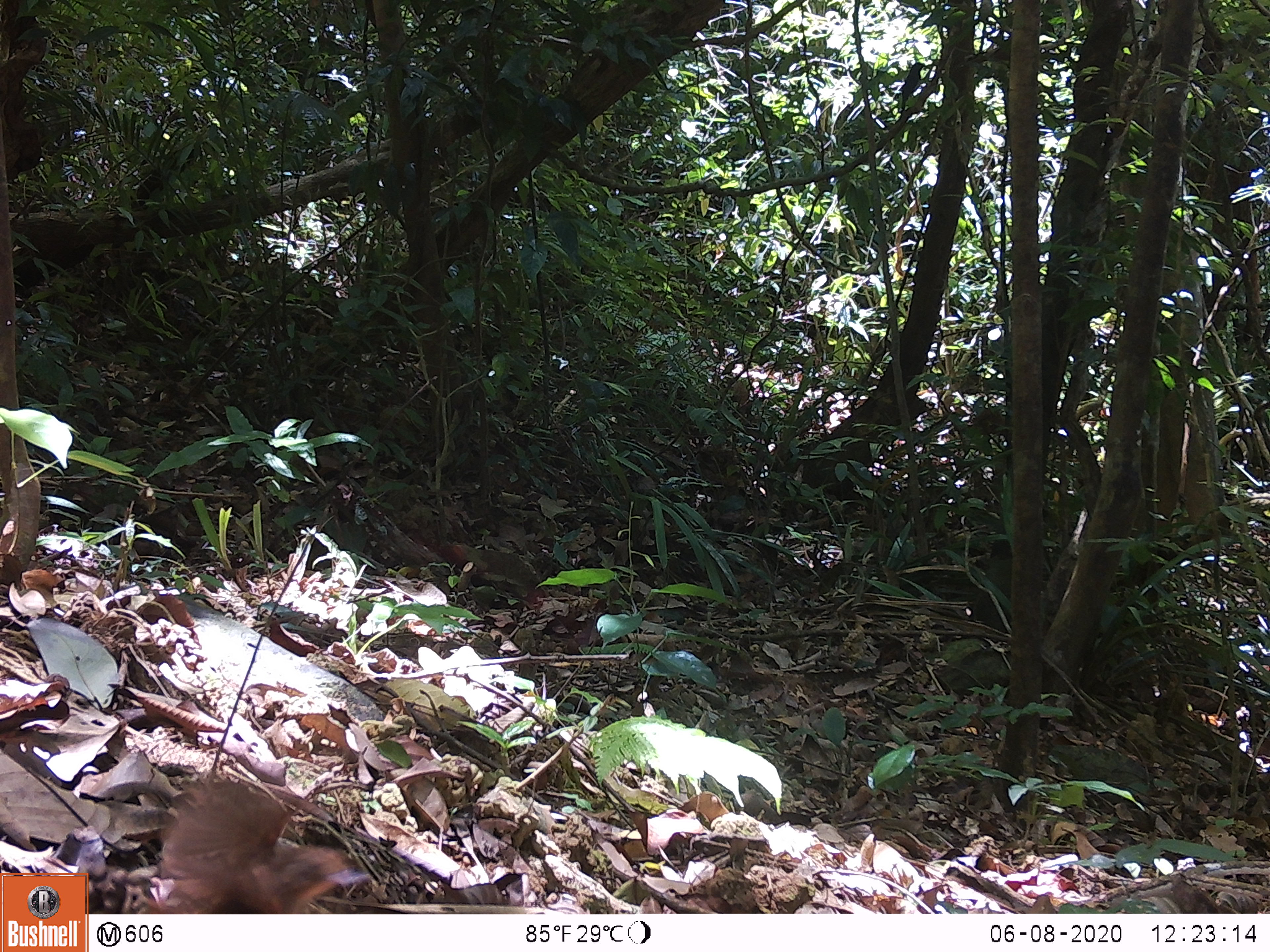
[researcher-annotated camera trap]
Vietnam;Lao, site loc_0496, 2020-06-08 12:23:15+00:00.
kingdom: Animalia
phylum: Chordata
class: Aves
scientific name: Aves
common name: bird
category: unidentified bird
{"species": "unidentified bird (bird) (Aves)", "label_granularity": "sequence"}